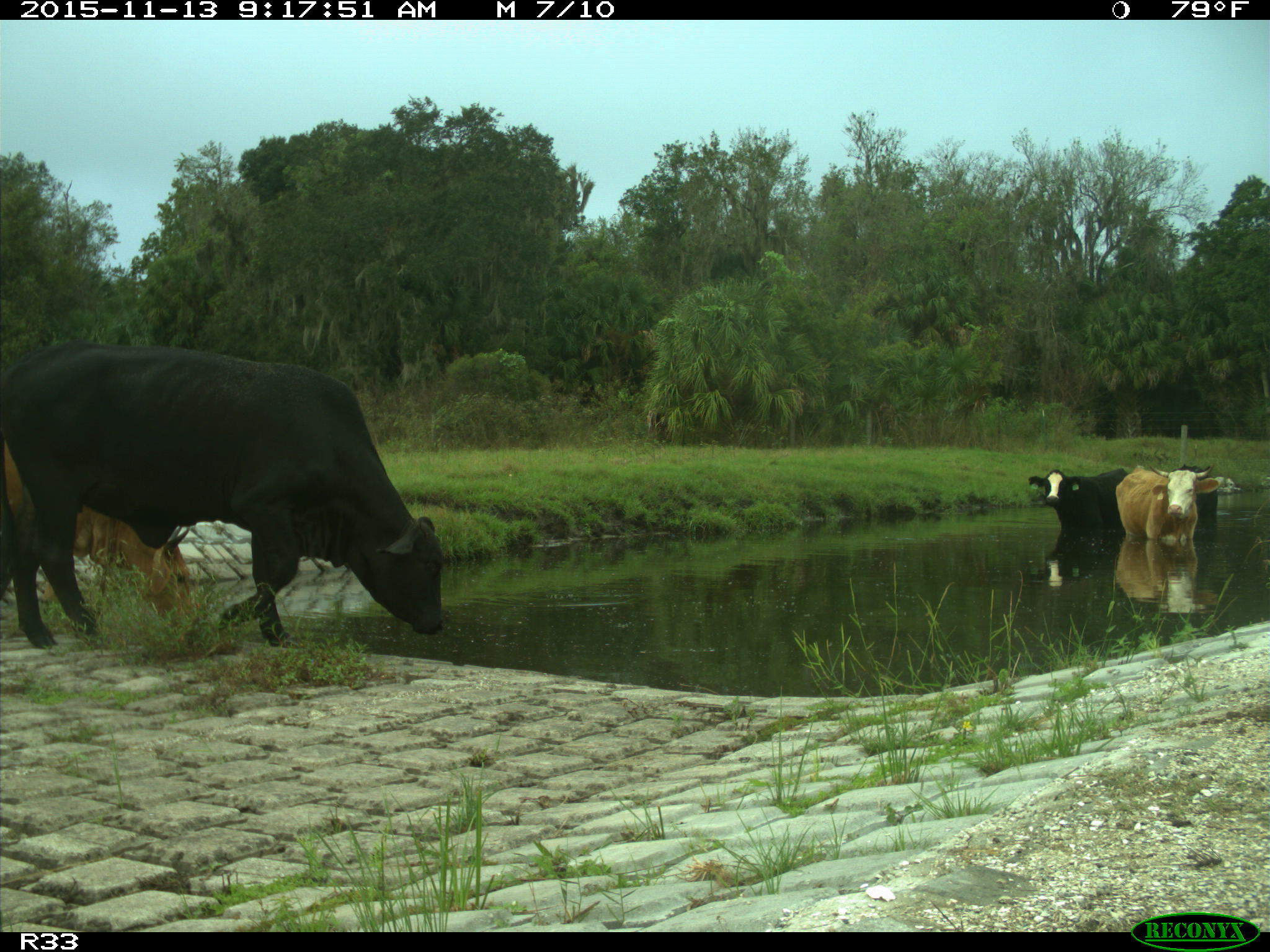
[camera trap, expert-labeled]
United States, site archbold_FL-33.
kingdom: Animalia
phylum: Chordata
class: Mammalia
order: Artiodactyla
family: Bovidae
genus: Bos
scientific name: Bos taurus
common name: domestic cow